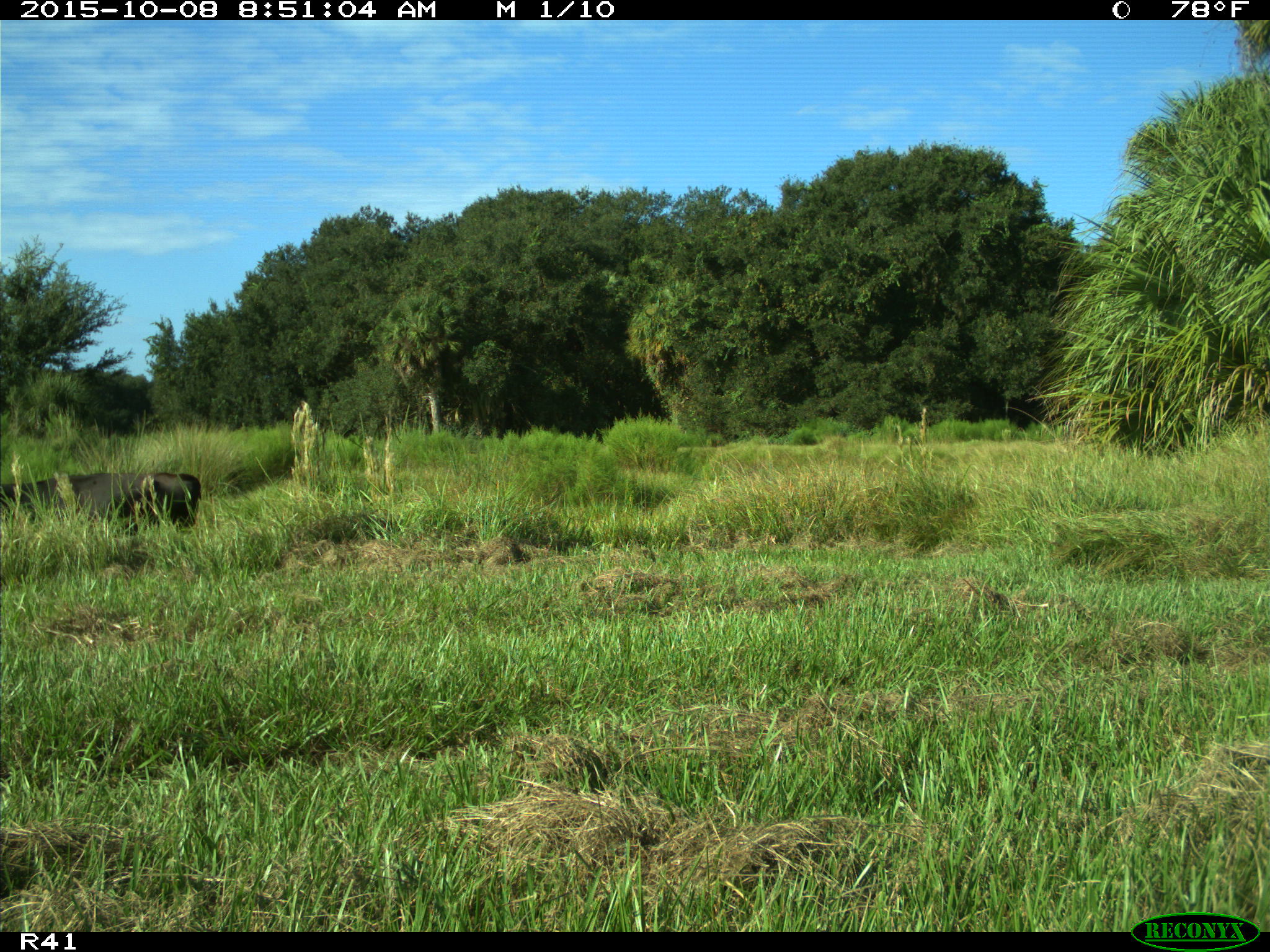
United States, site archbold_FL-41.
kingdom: Animalia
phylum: Chordata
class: Mammalia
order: Artiodactyla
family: Bovidae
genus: Bos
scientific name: Bos taurus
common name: domestic cow